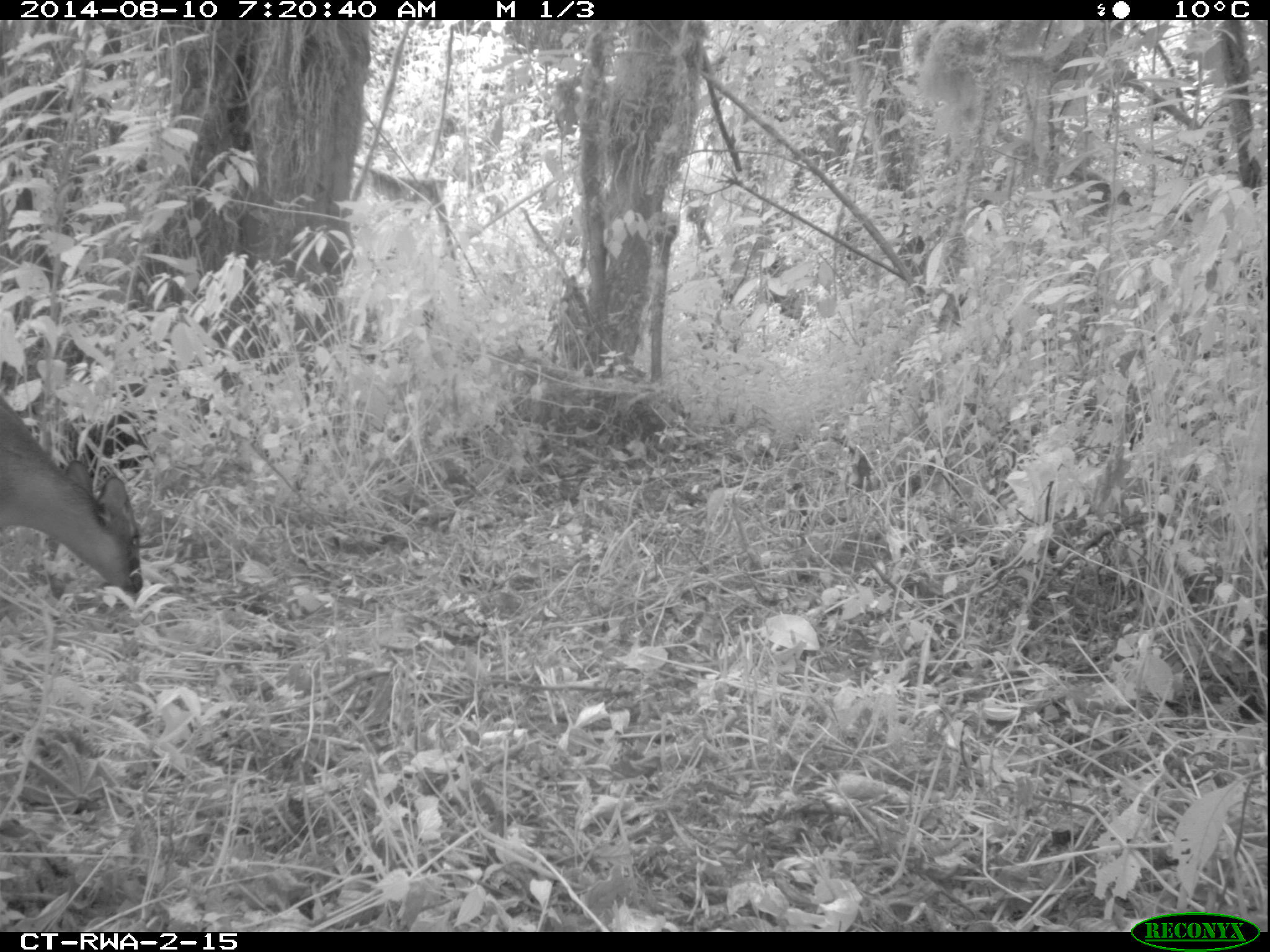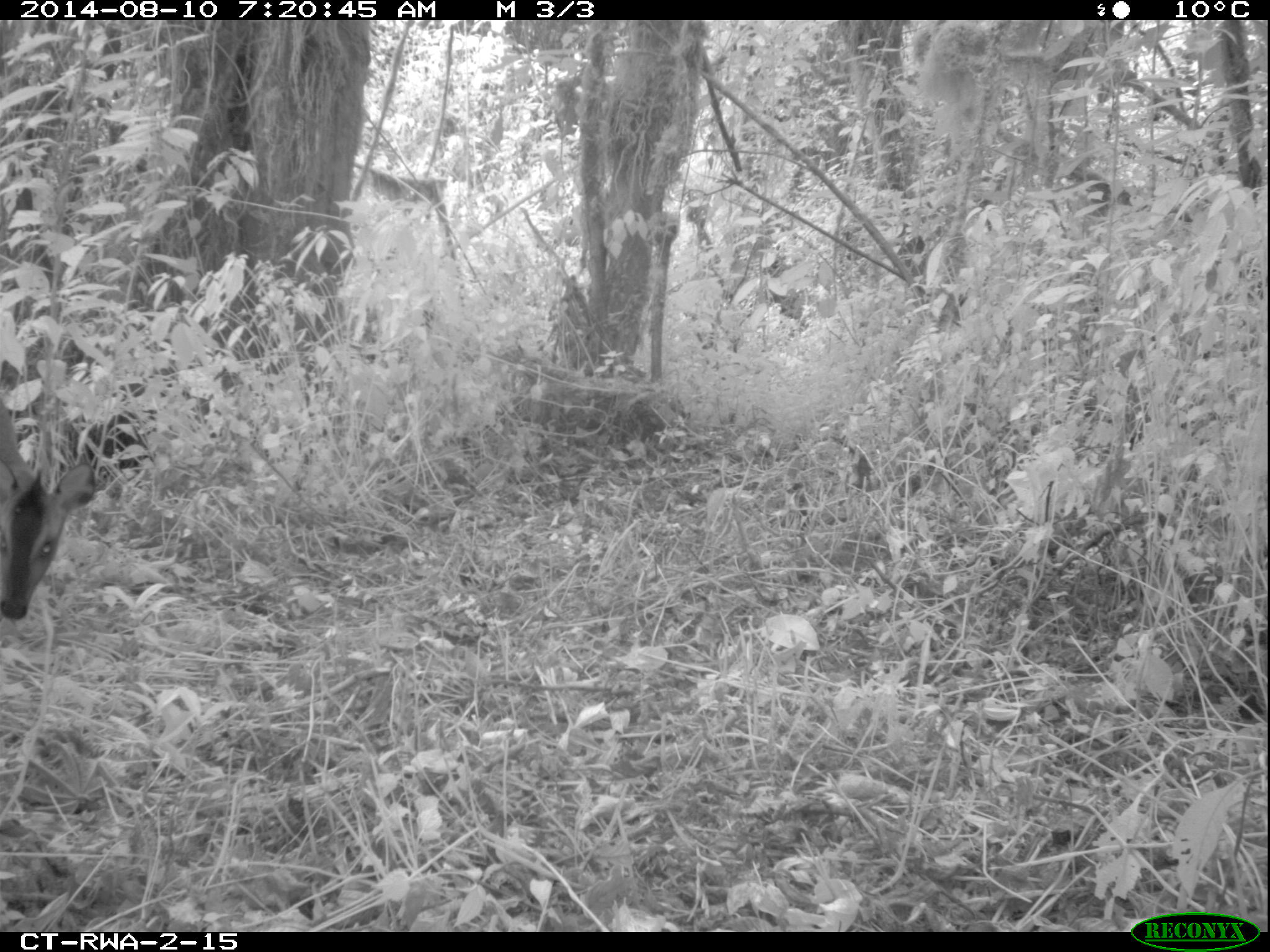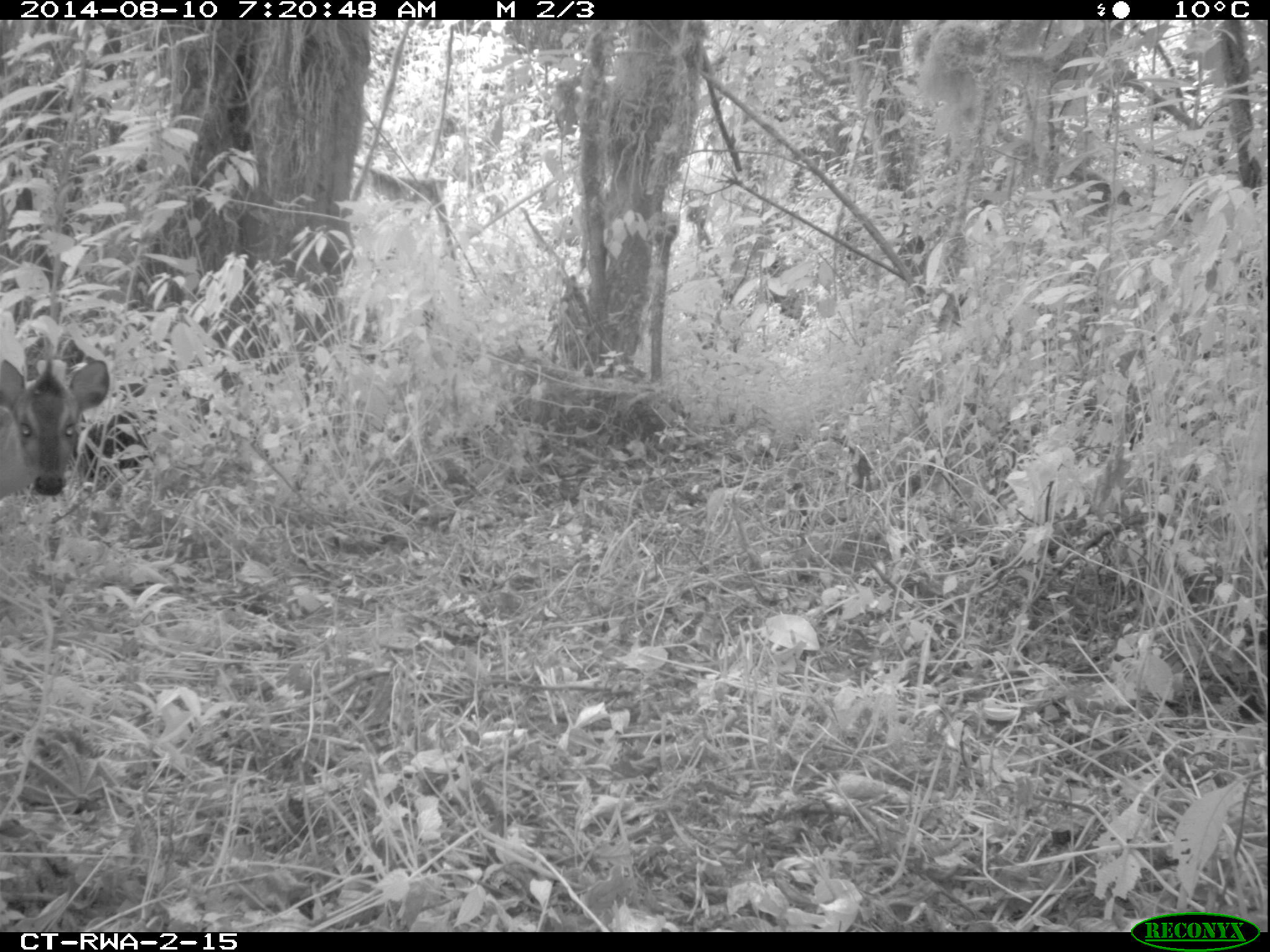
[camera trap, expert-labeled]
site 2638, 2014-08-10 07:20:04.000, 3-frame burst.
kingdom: Animalia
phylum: Chordata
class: Mammalia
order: Artiodactyla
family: Bovidae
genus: Cephalophus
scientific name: Cephalophus nigrifrons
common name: black-fronted duiker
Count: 1.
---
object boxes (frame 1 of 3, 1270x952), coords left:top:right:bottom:
cephalophus nigrifrons: 0:386:146:622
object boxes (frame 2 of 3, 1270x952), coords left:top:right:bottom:
cephalophus nigrifrons: 1:379:103:630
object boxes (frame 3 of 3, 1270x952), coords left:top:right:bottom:
cephalophus nigrifrons: 1:330:115:525